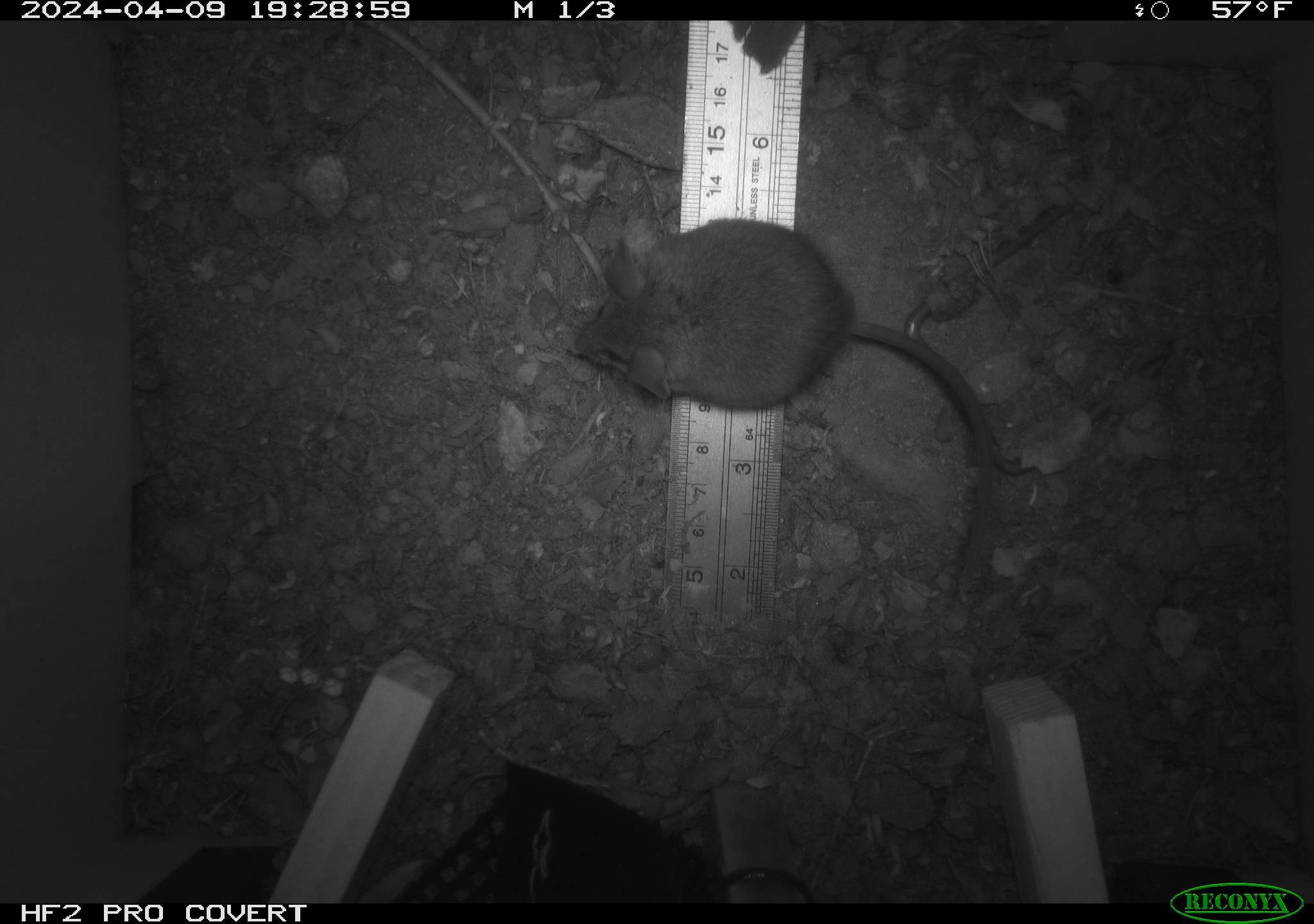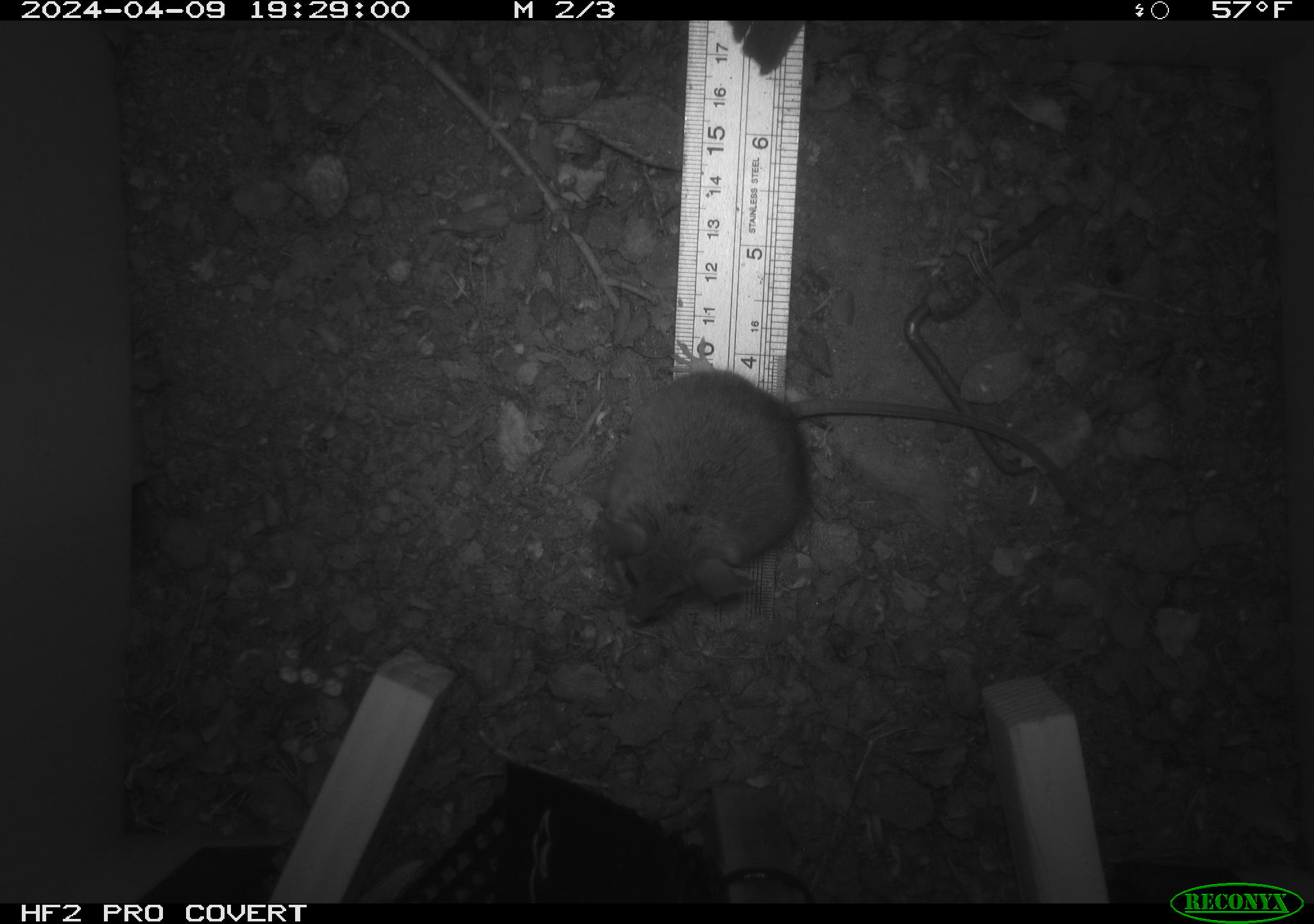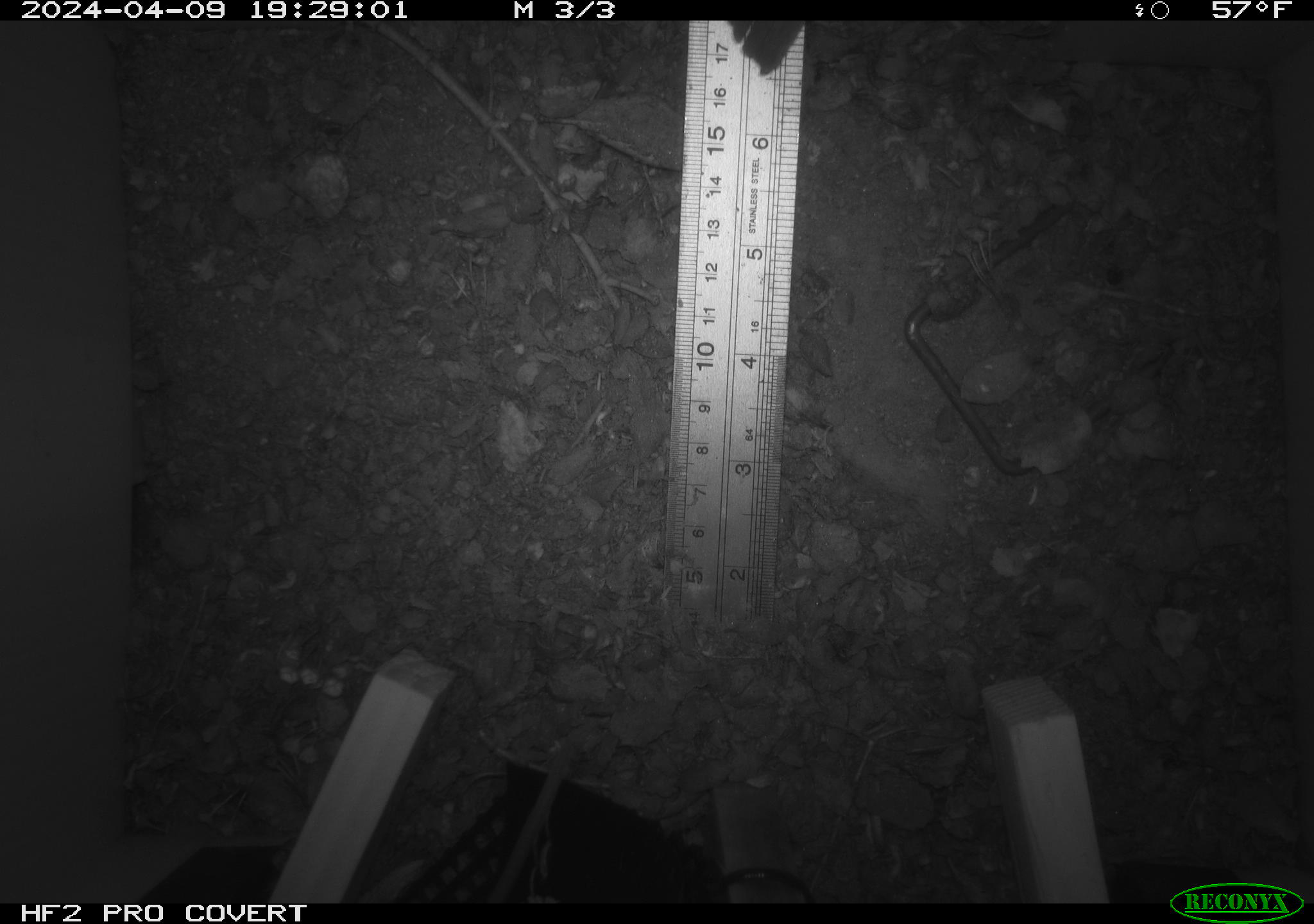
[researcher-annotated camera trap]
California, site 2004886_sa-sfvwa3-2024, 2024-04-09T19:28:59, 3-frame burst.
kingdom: Animalia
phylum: Chordata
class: Mammalia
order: Rodentia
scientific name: Rodentia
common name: mouse species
Mouse species (Rodentia).